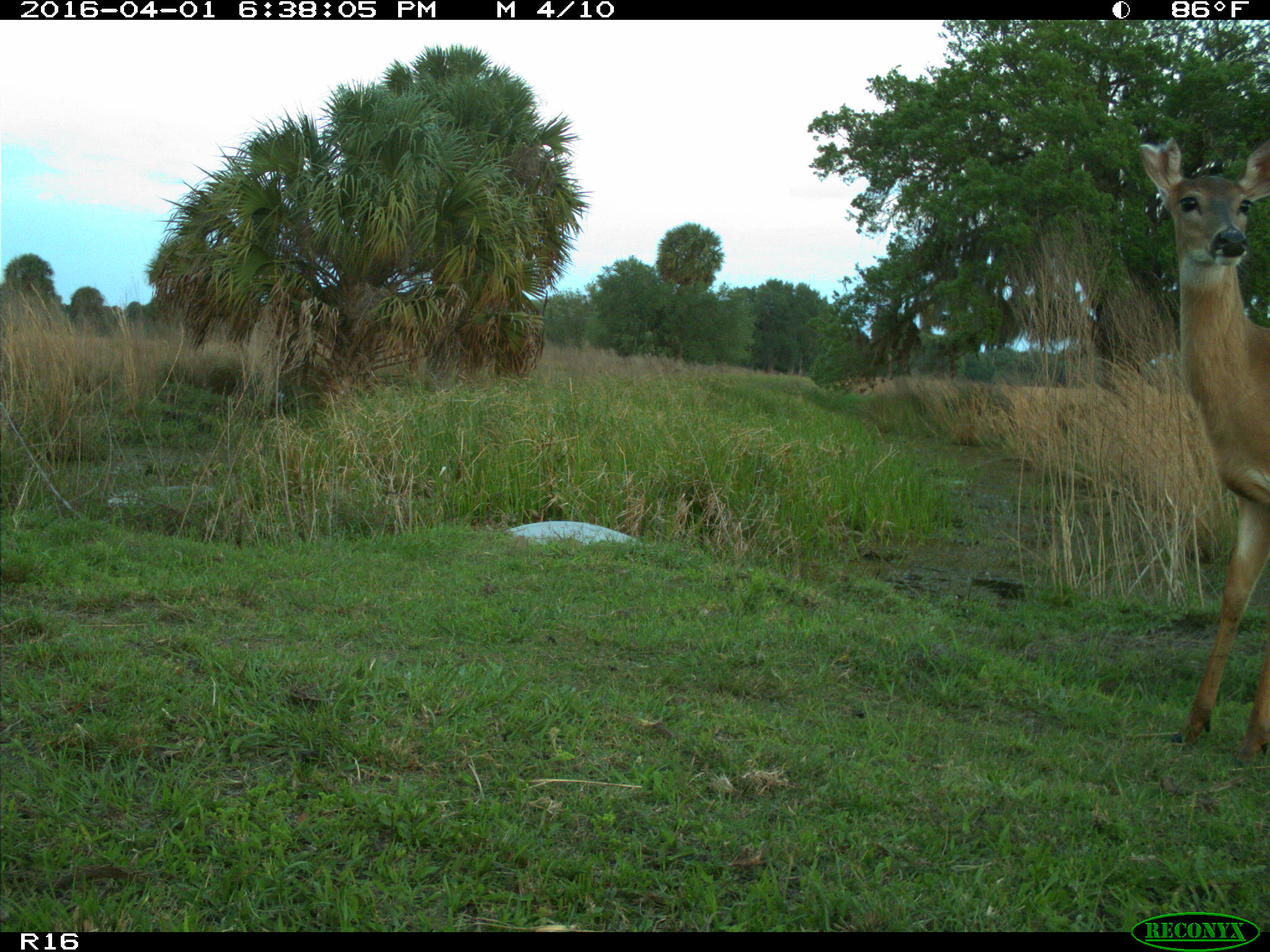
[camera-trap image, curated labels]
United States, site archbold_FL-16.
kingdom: Animalia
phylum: Chordata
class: Mammalia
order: Artiodactyla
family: Cervidae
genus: Odocoileus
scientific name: Odocoileus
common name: deer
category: unidentified deer